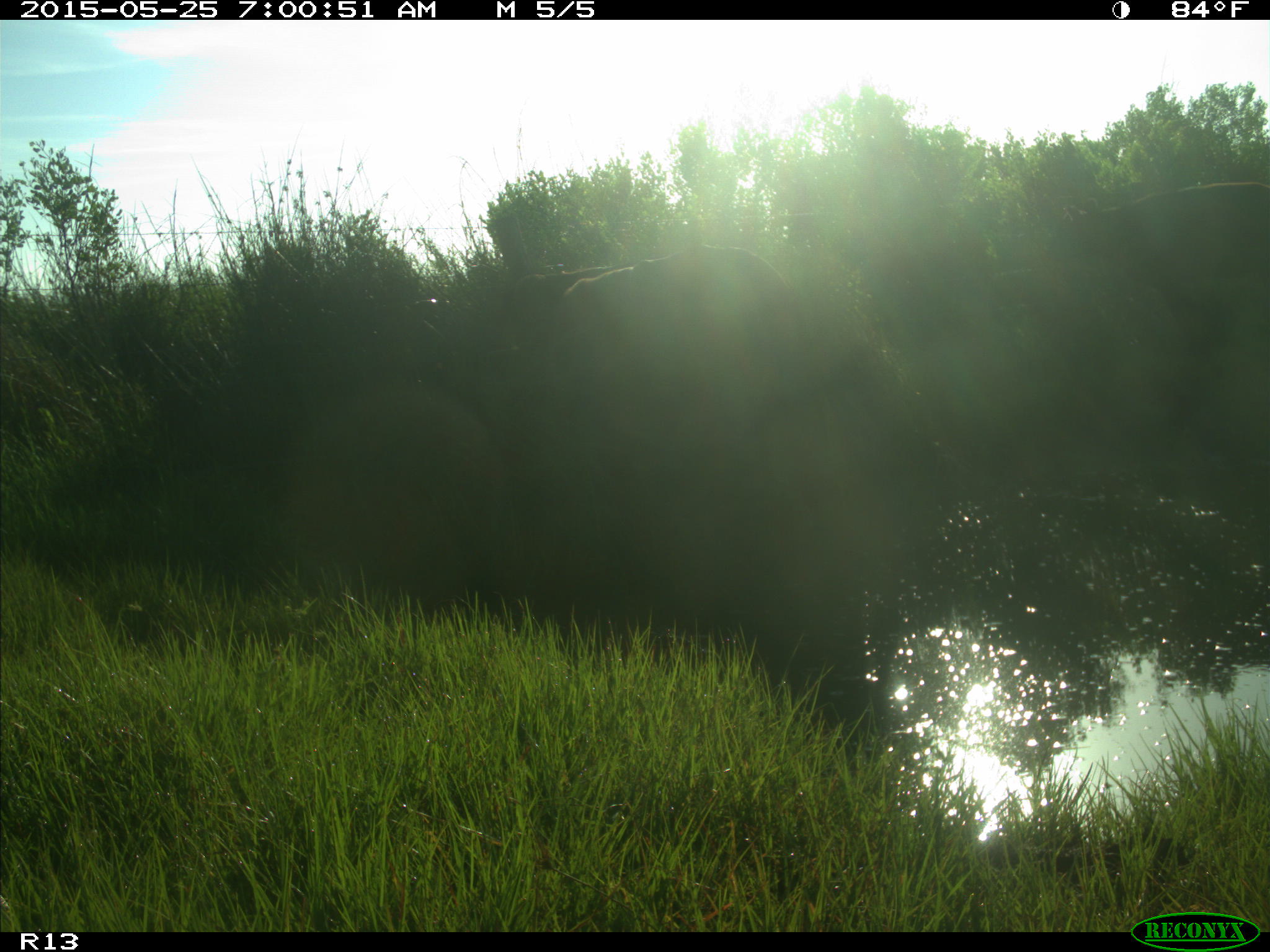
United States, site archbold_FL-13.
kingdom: Animalia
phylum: Chordata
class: Mammalia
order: Artiodactyla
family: Bovidae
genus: Bos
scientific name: Bos taurus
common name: domestic cow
Bos taurus (domestic cow).